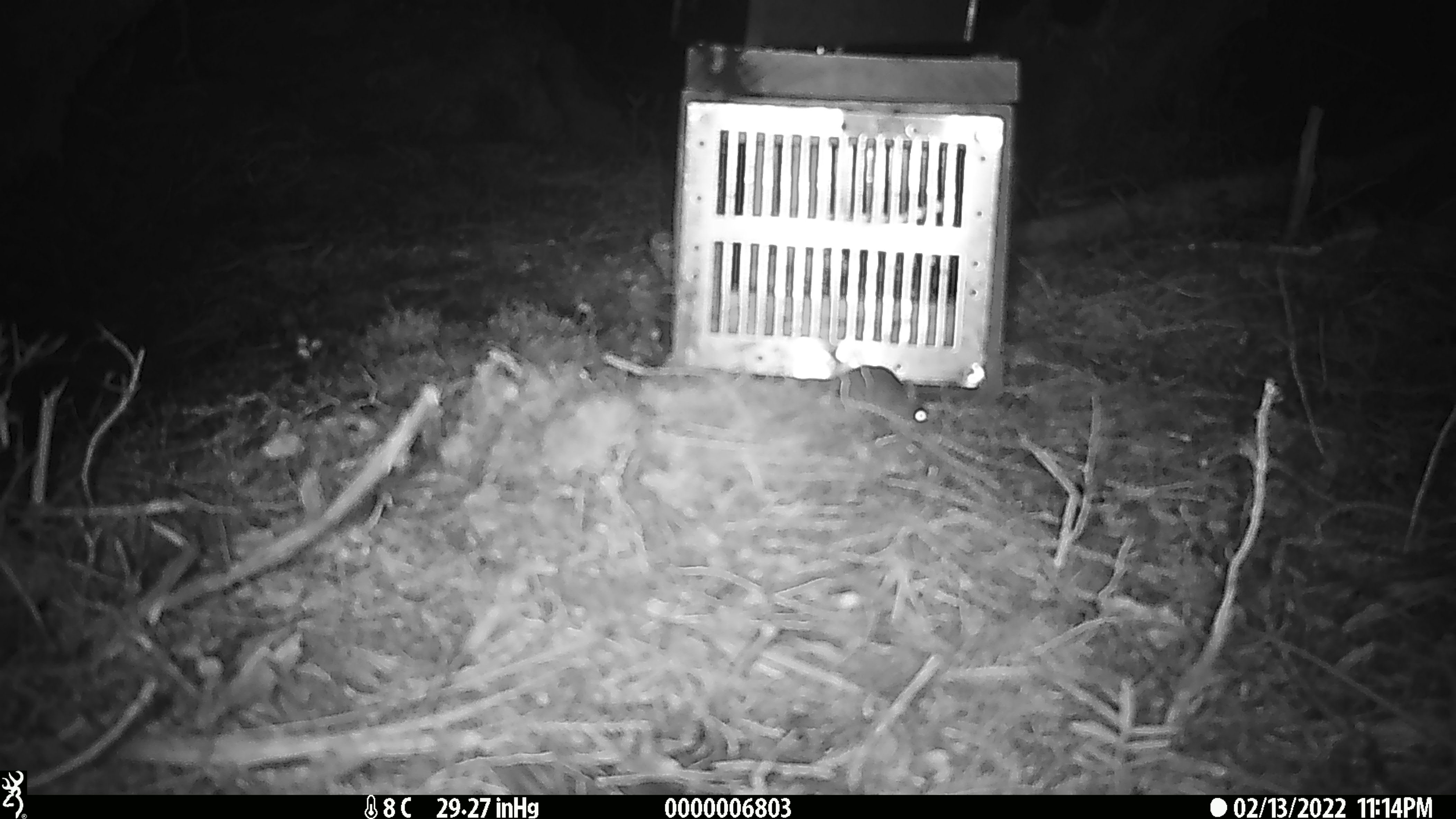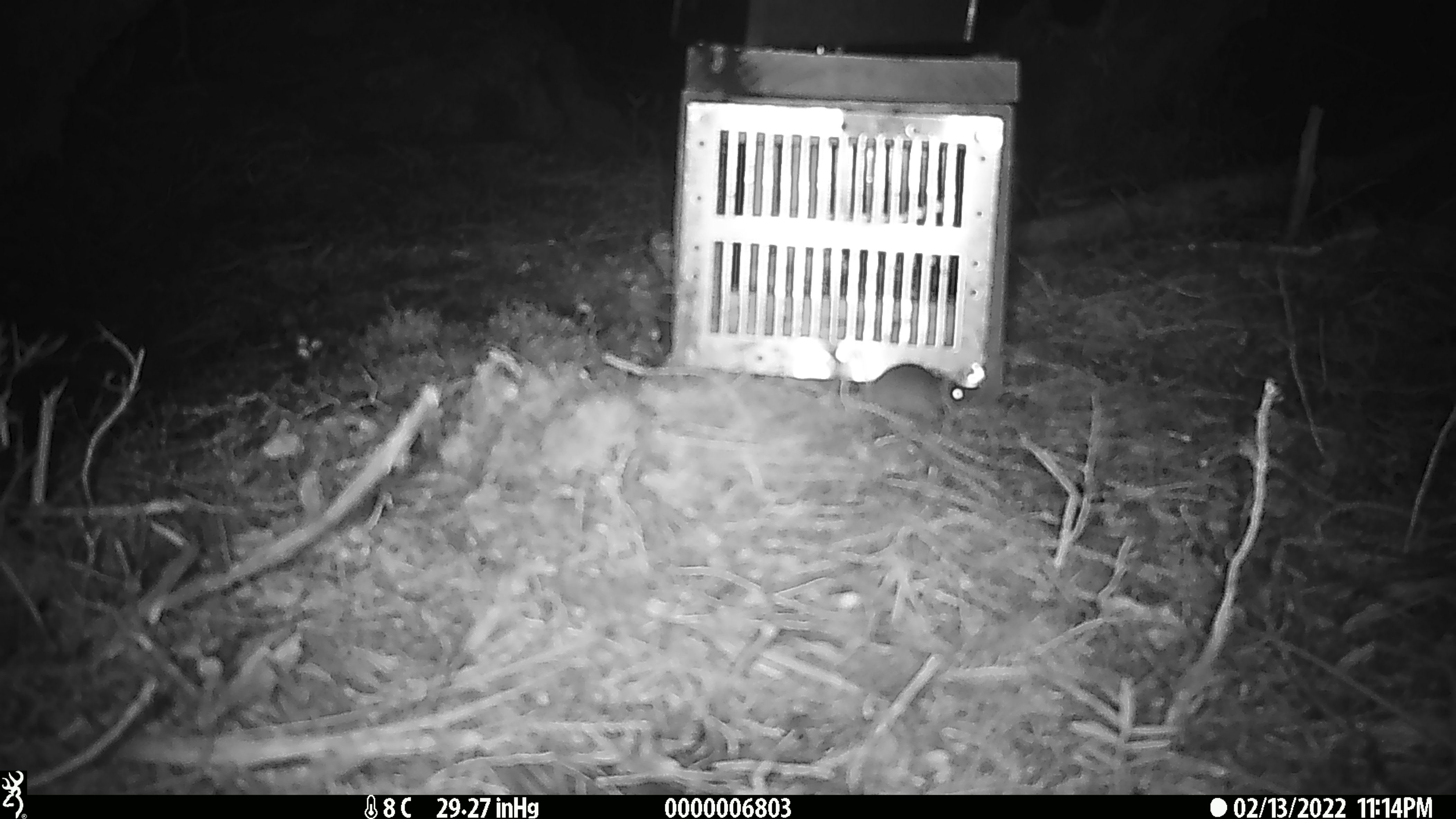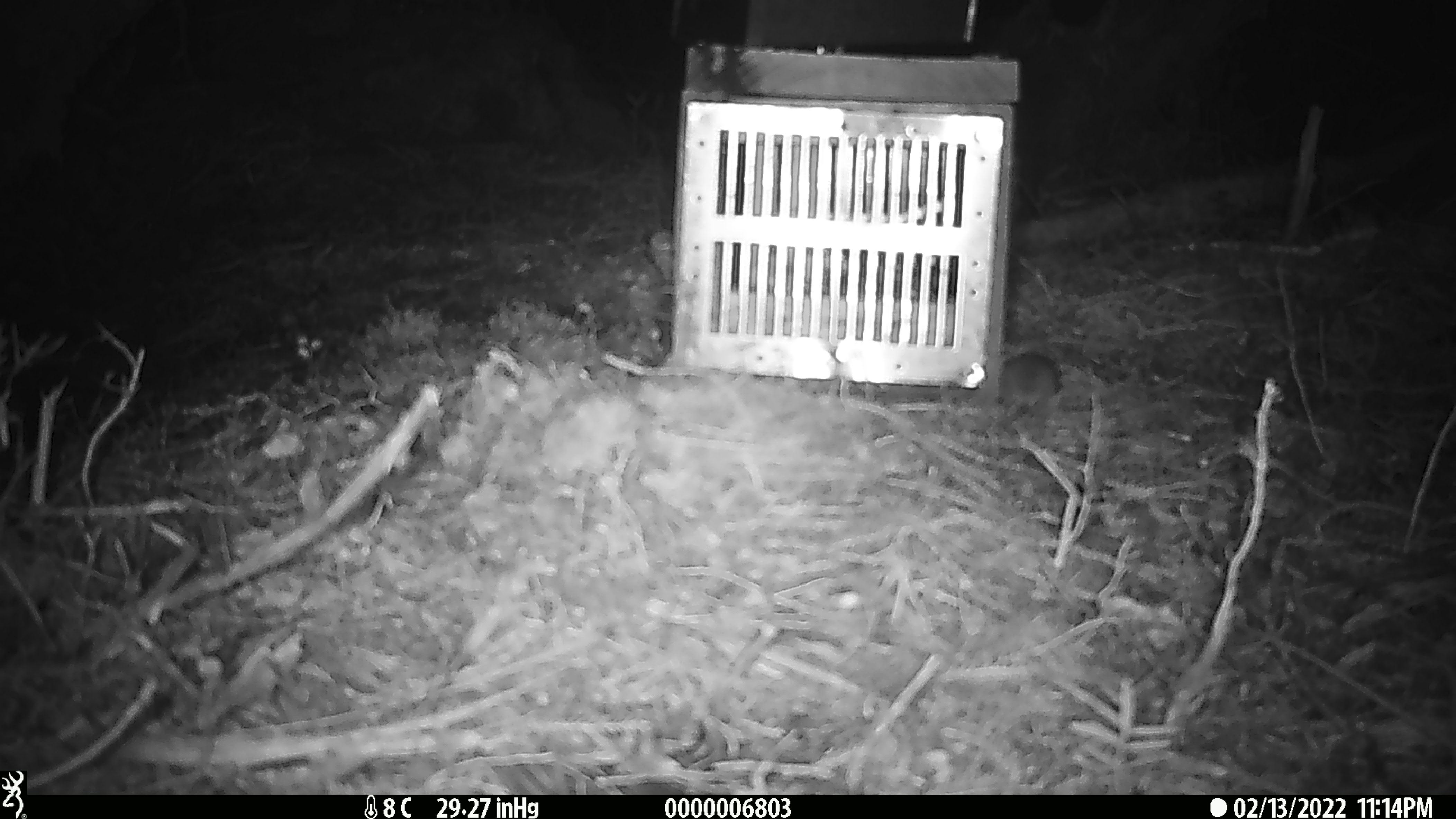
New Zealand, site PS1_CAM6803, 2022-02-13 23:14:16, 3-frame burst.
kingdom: Animalia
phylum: Chordata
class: Mammalia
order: Rodentia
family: Muridae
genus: Mus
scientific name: Mus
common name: mouse